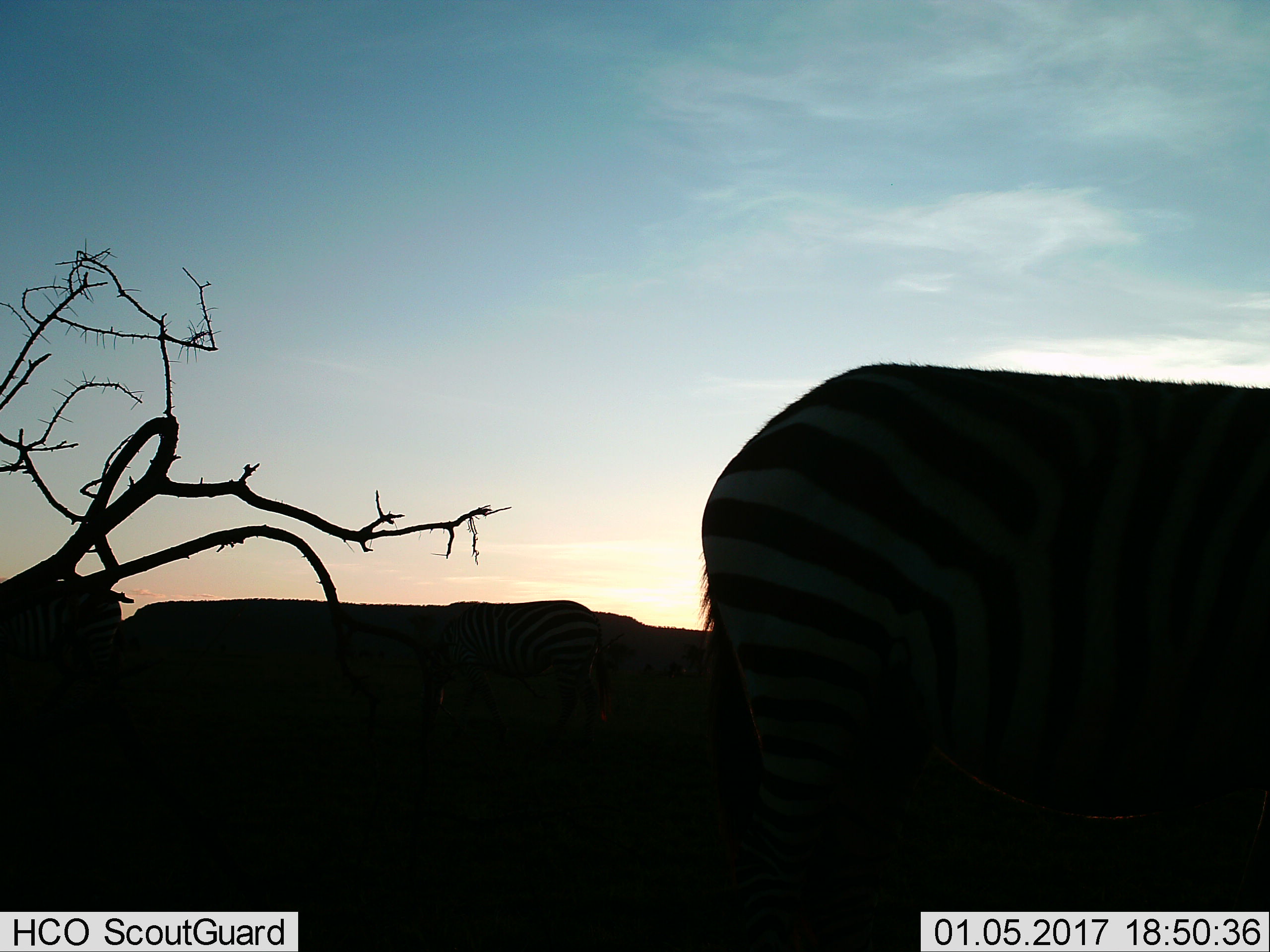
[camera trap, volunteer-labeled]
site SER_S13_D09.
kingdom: Animalia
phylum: Chordata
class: Mammalia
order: Perissodactyla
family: Equidae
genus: Equus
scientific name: Equus quagga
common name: plains zebra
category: zebraplains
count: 2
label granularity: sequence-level